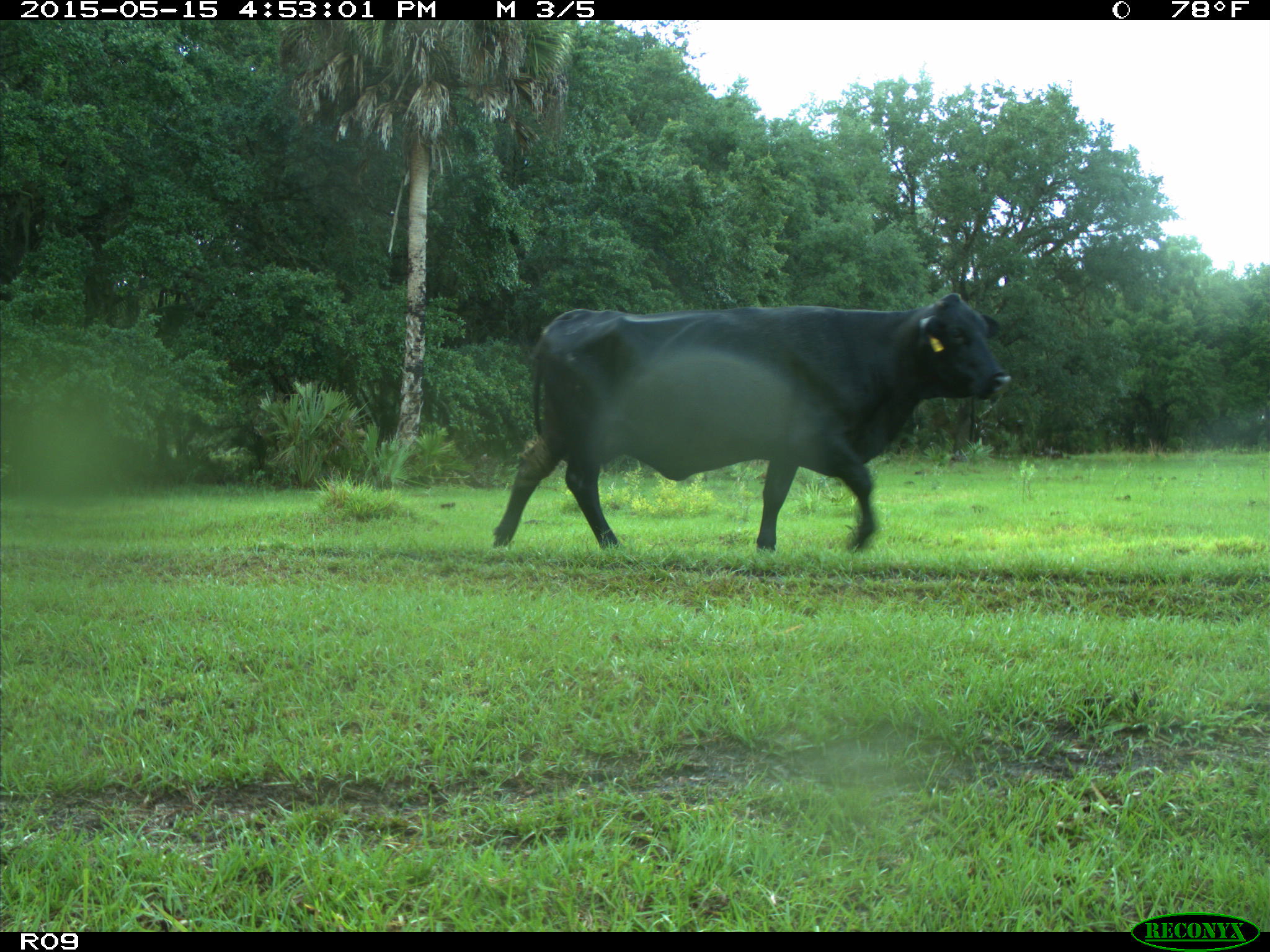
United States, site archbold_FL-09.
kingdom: Animalia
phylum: Chordata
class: Mammalia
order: Artiodactyla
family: Bovidae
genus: Bos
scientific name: Bos taurus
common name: domestic cow